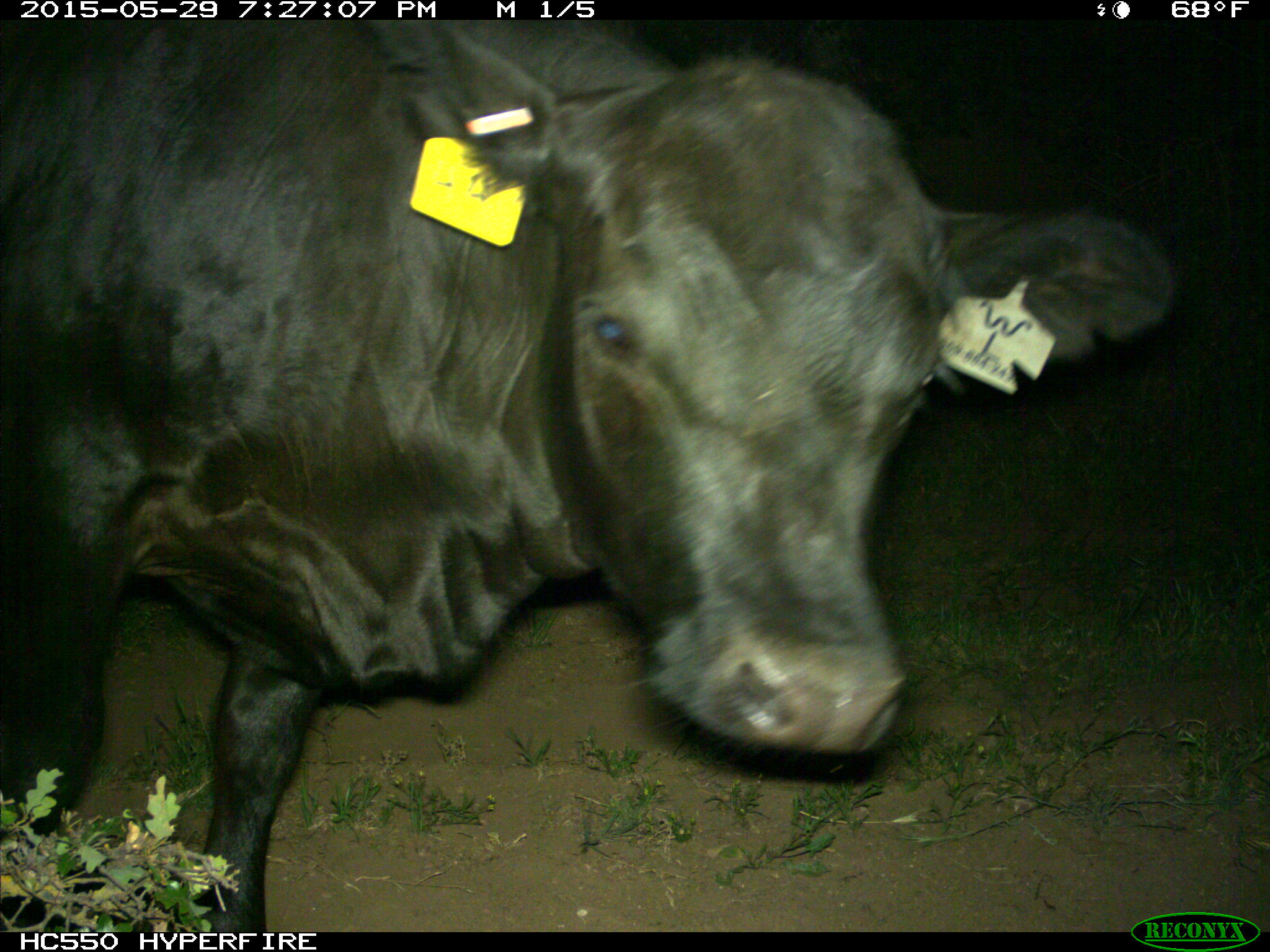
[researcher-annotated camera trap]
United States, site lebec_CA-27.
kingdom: Animalia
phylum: Chordata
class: Mammalia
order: Artiodactyla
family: Bovidae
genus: Bos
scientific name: Bos taurus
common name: domestic cow